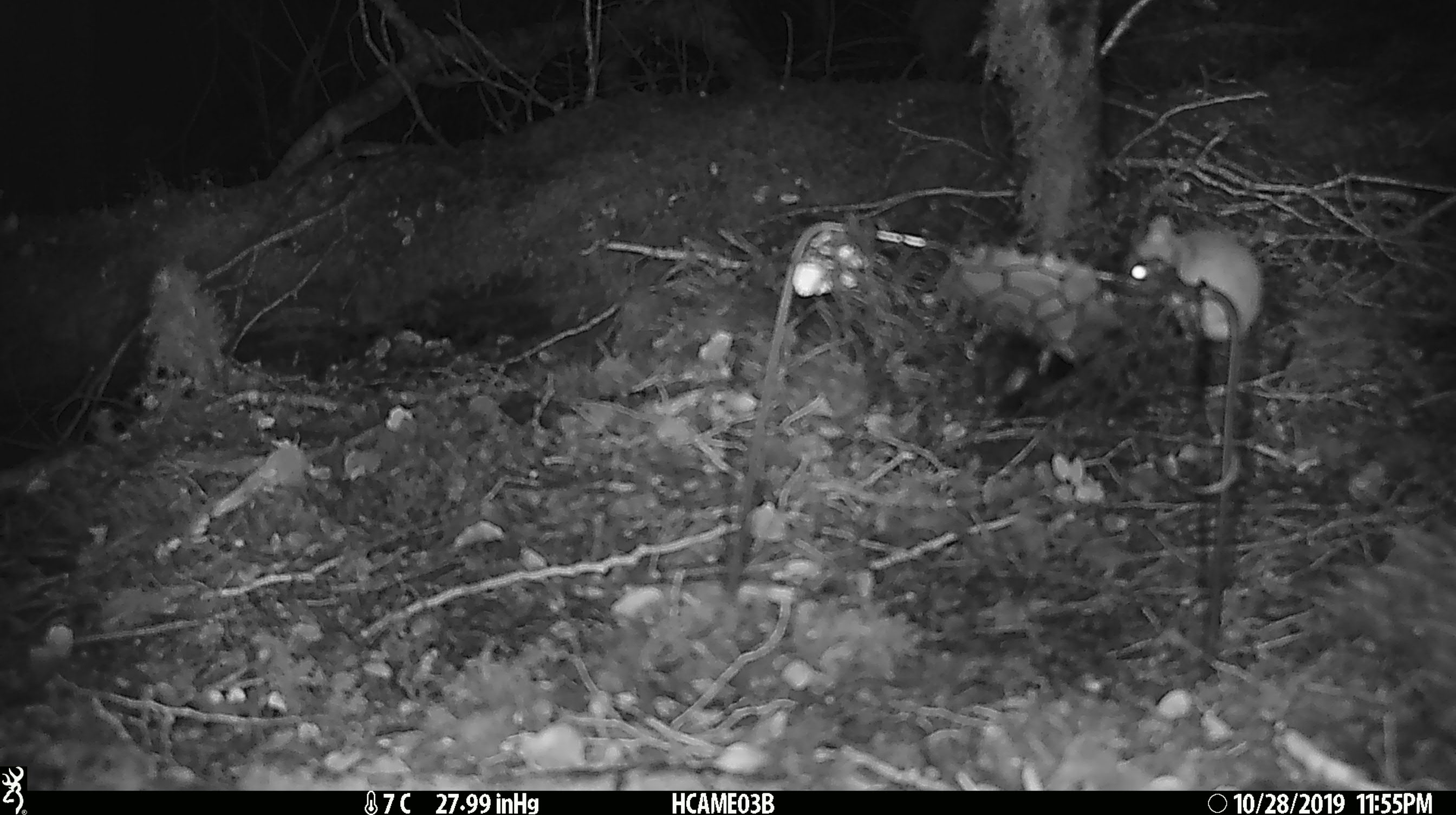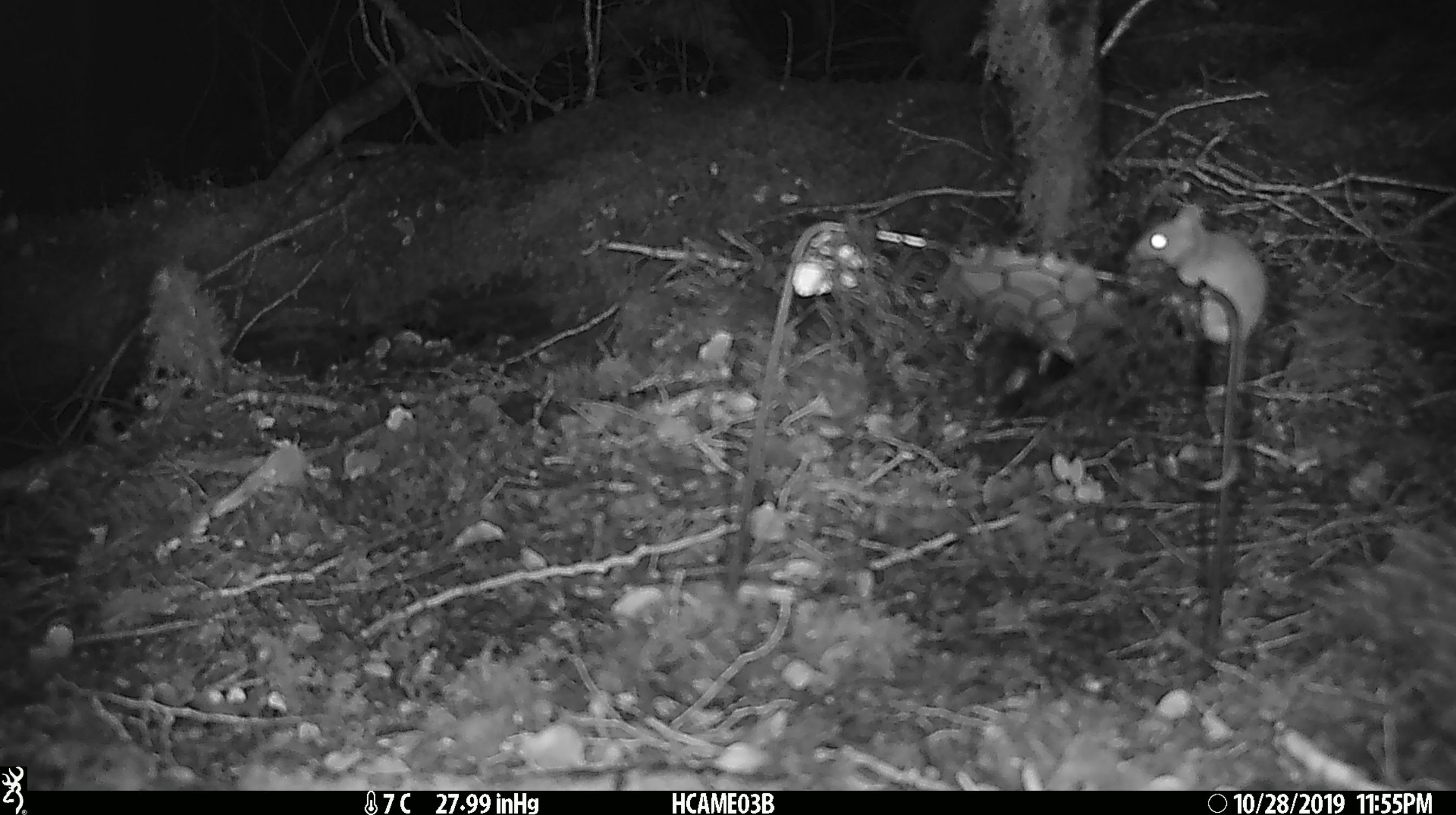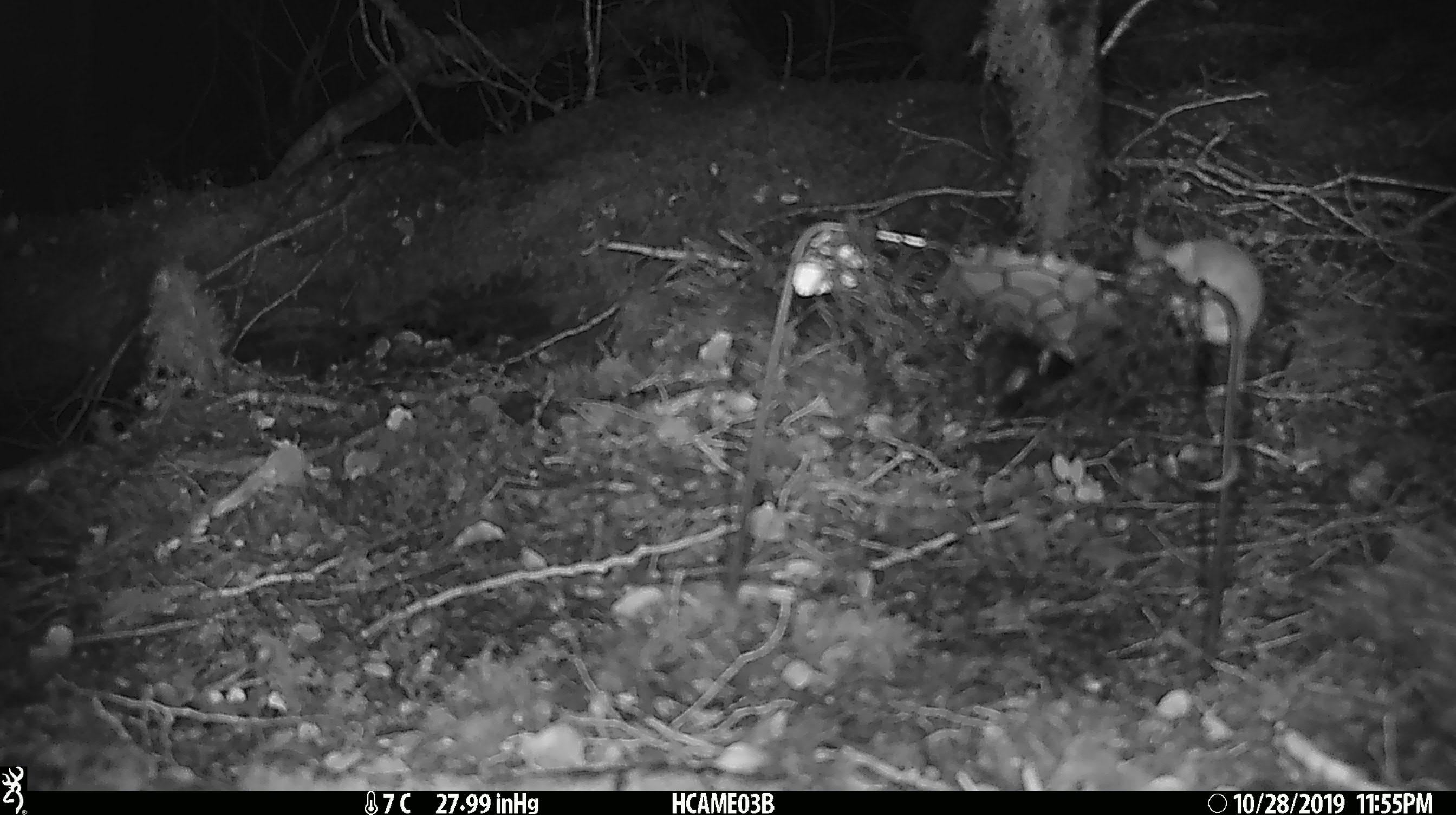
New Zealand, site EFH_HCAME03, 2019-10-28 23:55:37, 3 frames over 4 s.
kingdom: Animalia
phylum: Chordata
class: Mammalia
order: Rodentia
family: Muridae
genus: Mus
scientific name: Mus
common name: mouse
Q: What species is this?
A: Mouse (Mus).